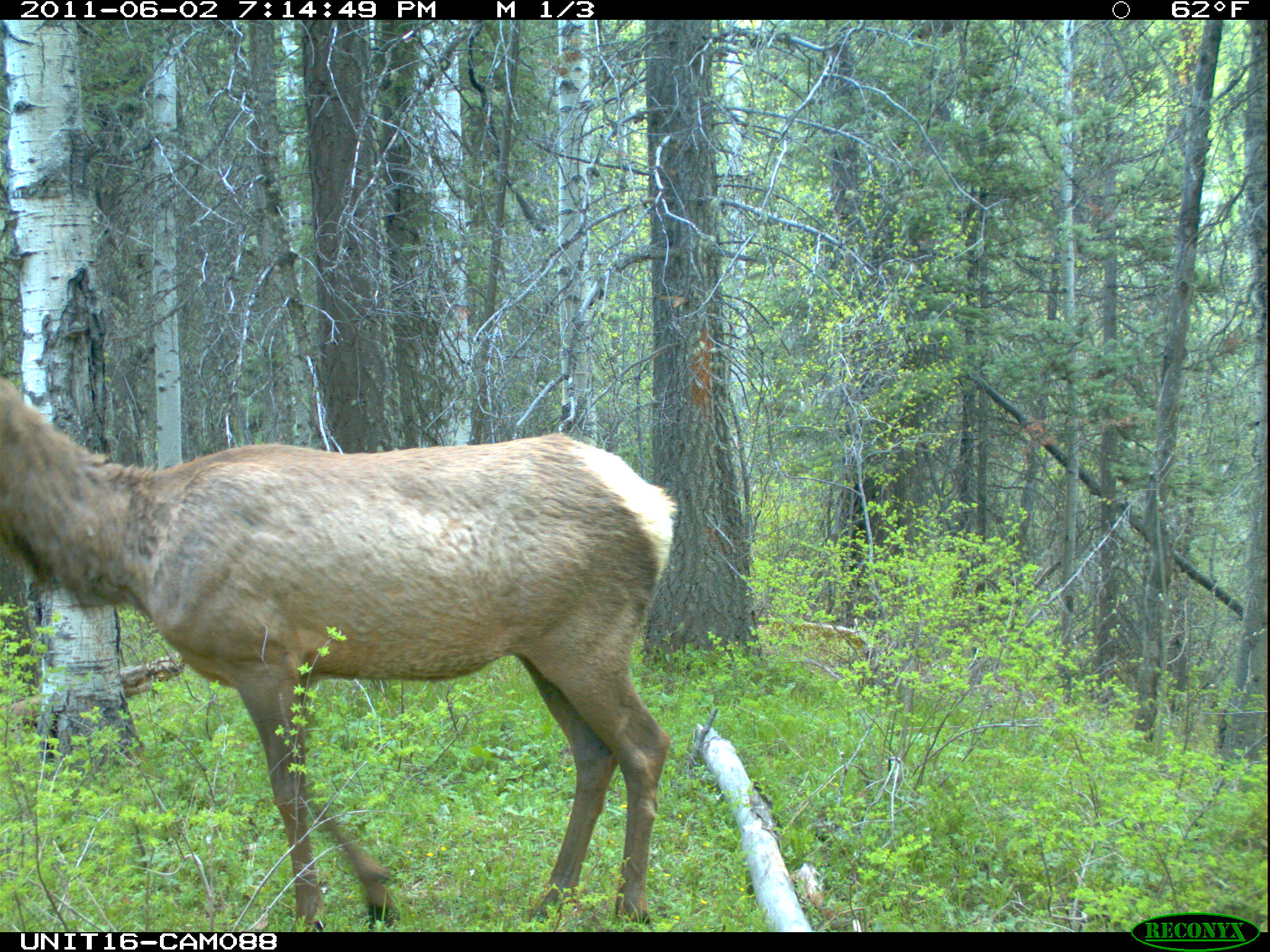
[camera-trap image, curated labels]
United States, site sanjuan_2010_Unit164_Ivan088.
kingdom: Animalia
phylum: Chordata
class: Mammalia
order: Artiodactyla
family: Cervidae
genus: Cervus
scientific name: Cervus elaphus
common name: red deer